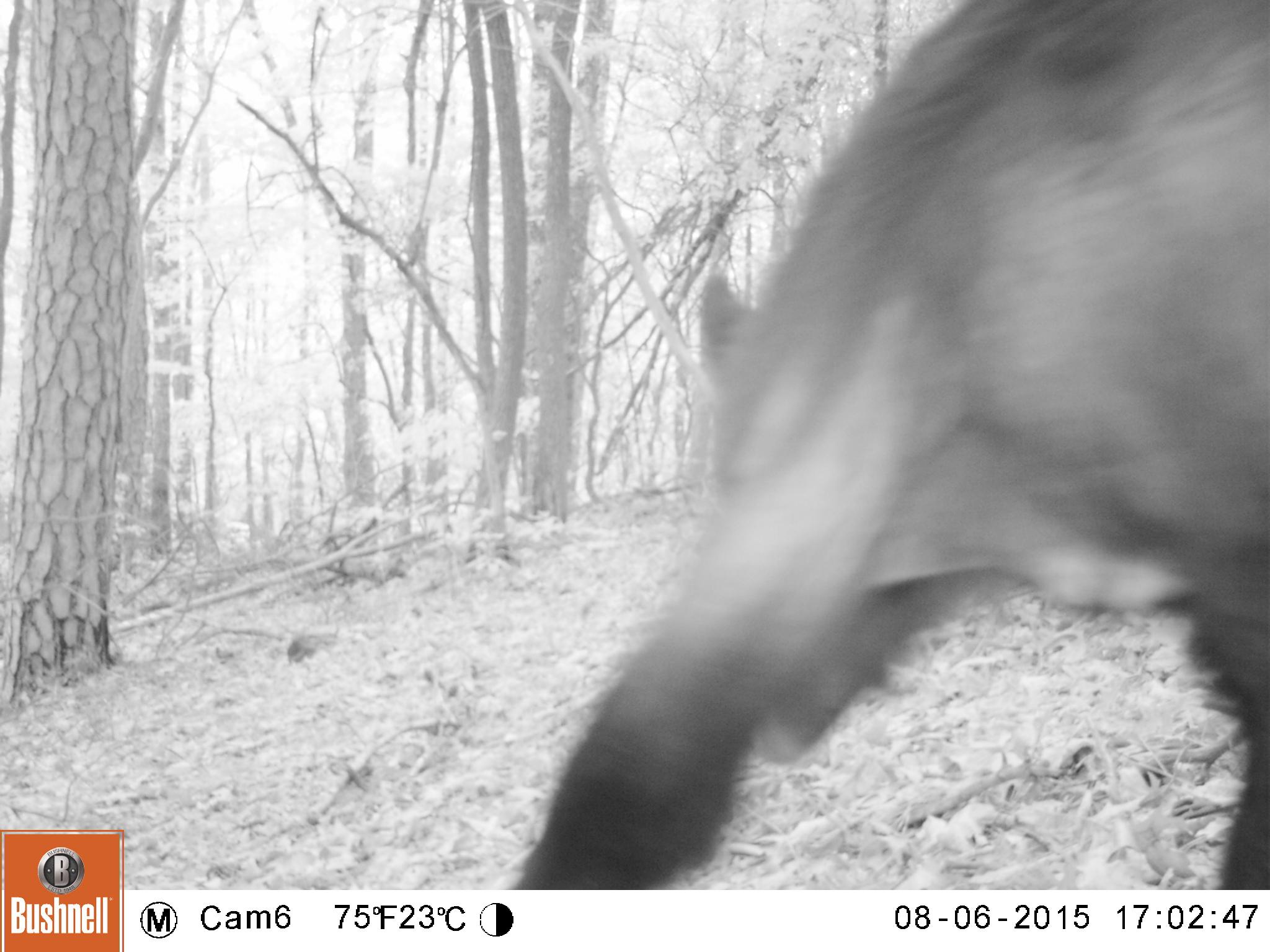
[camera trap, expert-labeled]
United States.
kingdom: Animalia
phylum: Chordata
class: Mammalia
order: Carnivora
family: Ursidae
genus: Ursus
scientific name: Ursus americanus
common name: american black bear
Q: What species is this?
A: American Black Bear (Ursus americanus).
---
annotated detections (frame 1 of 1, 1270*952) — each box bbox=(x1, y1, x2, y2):
American Black Bear: bbox=(499, 1, 1270, 885)